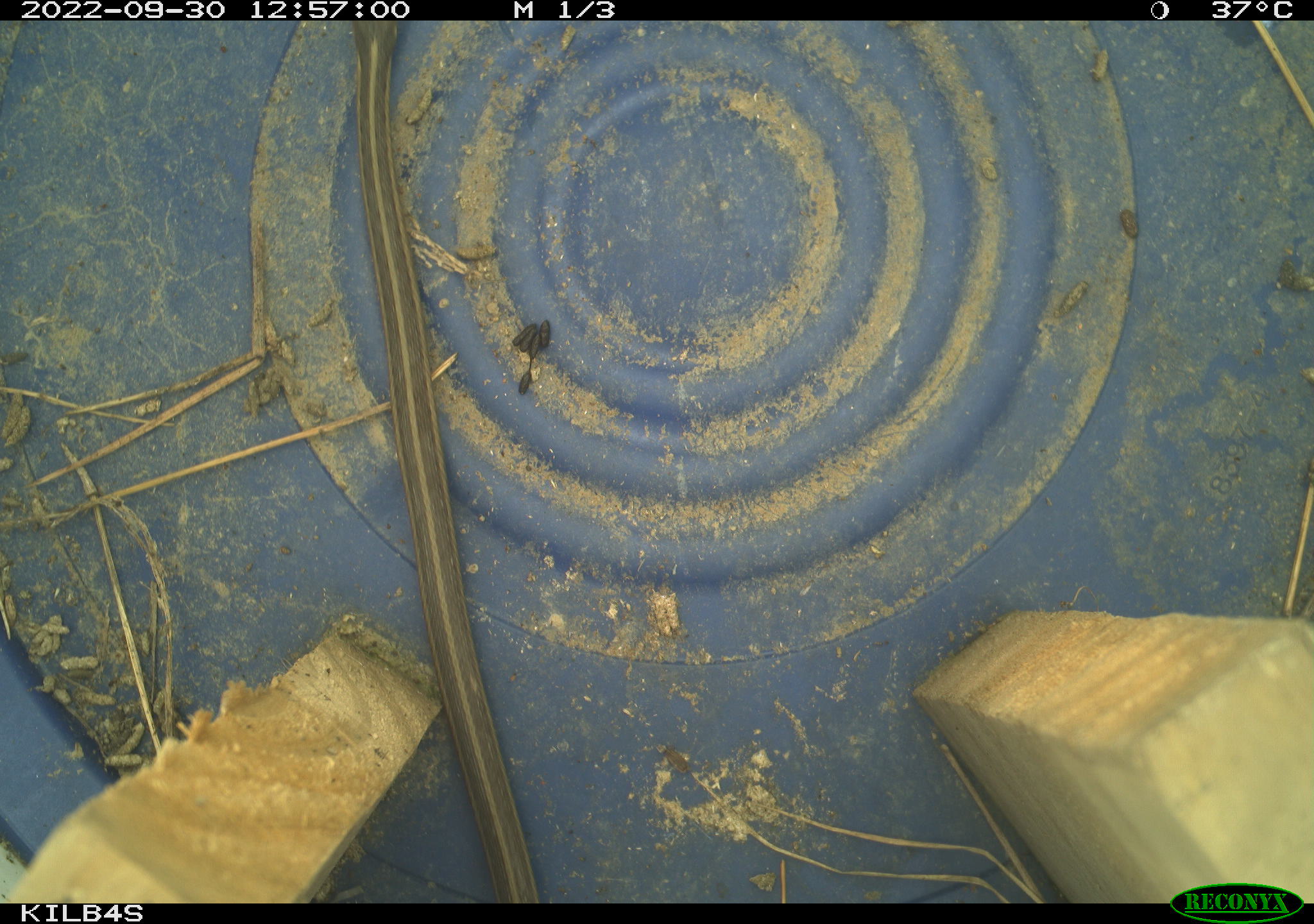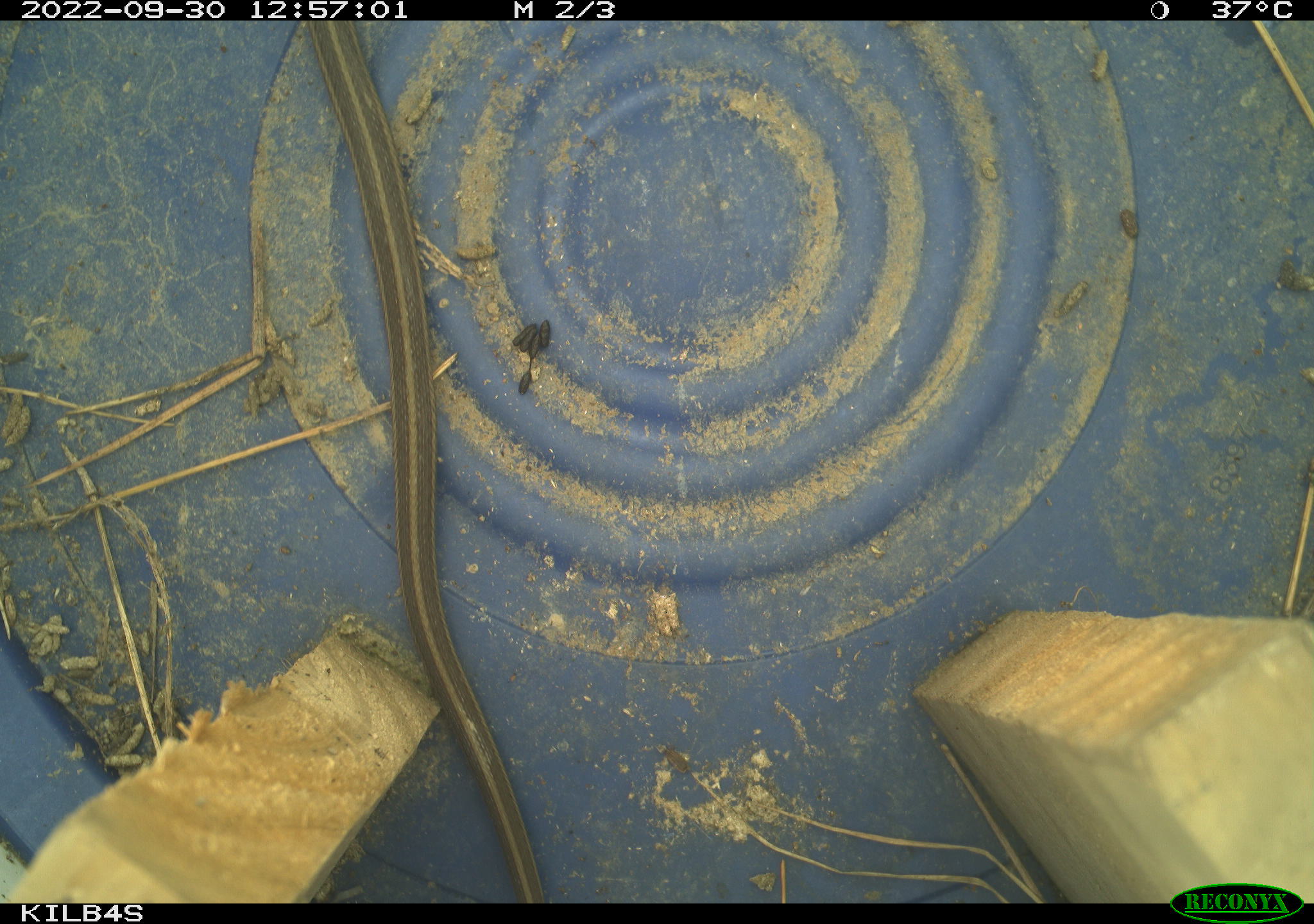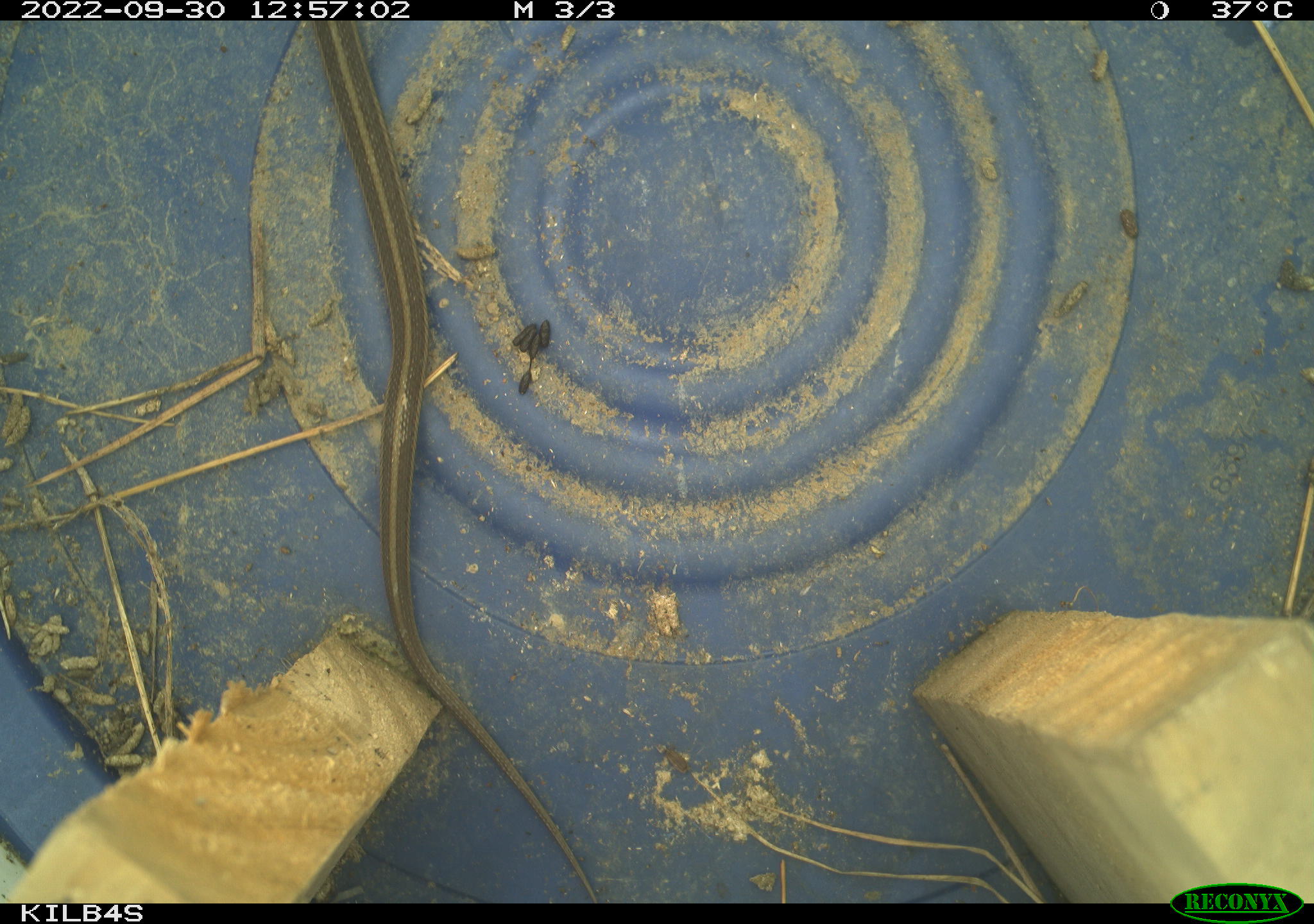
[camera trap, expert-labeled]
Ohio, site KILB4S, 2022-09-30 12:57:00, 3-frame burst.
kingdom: Animalia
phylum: Chordata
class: Reptilia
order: Squamata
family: Colubridae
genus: Thamnophis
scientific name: Thamnophis sirtalis sirtalis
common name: eastern gartersnake